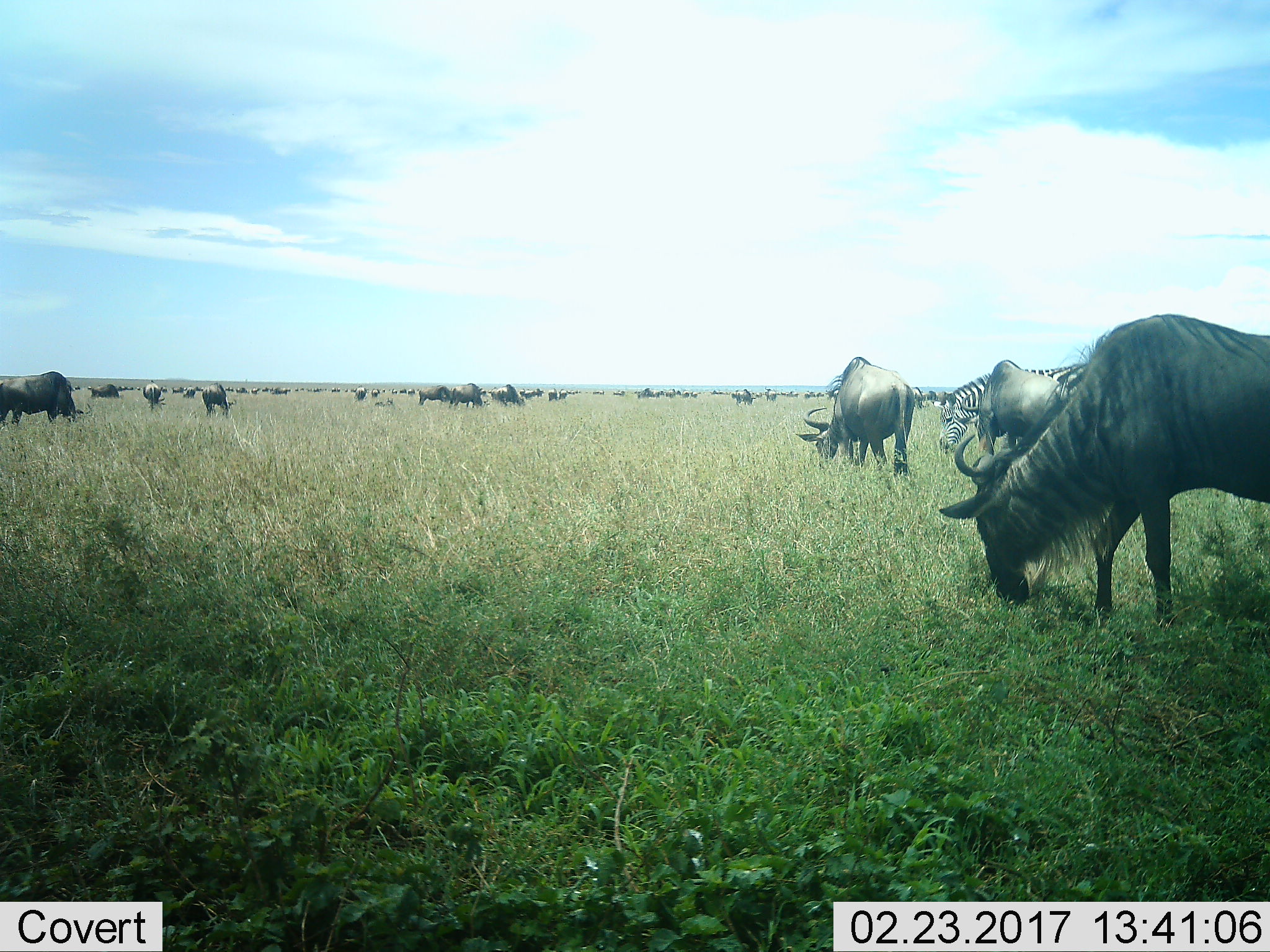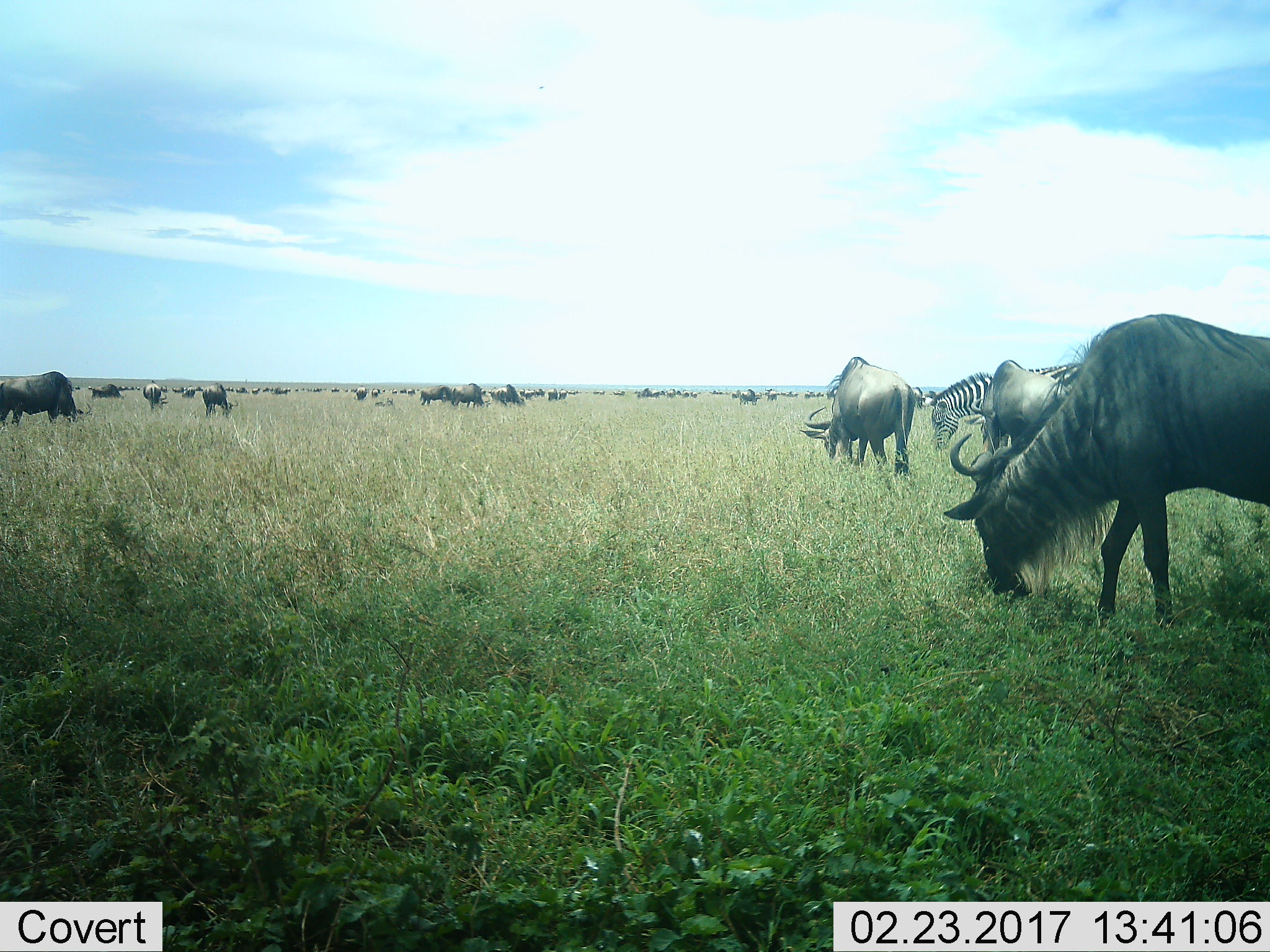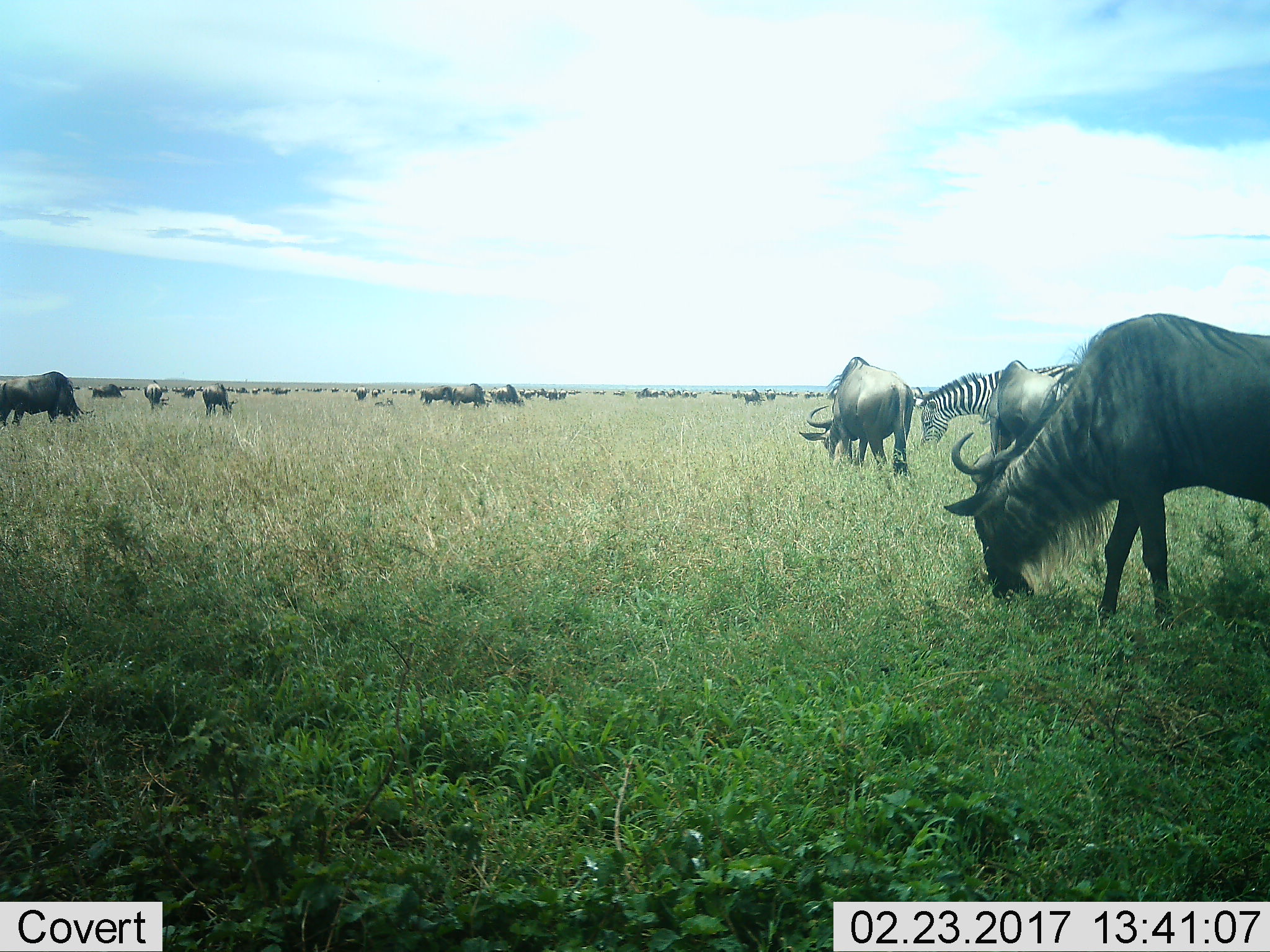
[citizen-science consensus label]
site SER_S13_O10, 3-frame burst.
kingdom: Animalia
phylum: Chordata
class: Mammalia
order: Artiodactyla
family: Bovidae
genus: Connochaetes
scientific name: Connochaetes taurinus taurinus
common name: blue wildebeest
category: wildebeestblue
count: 11-50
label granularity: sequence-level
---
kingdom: Animalia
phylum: Chordata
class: Mammalia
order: Perissodactyla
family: Equidae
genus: Equus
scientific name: Equus quagga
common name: plains zebra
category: zebraplains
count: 1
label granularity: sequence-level